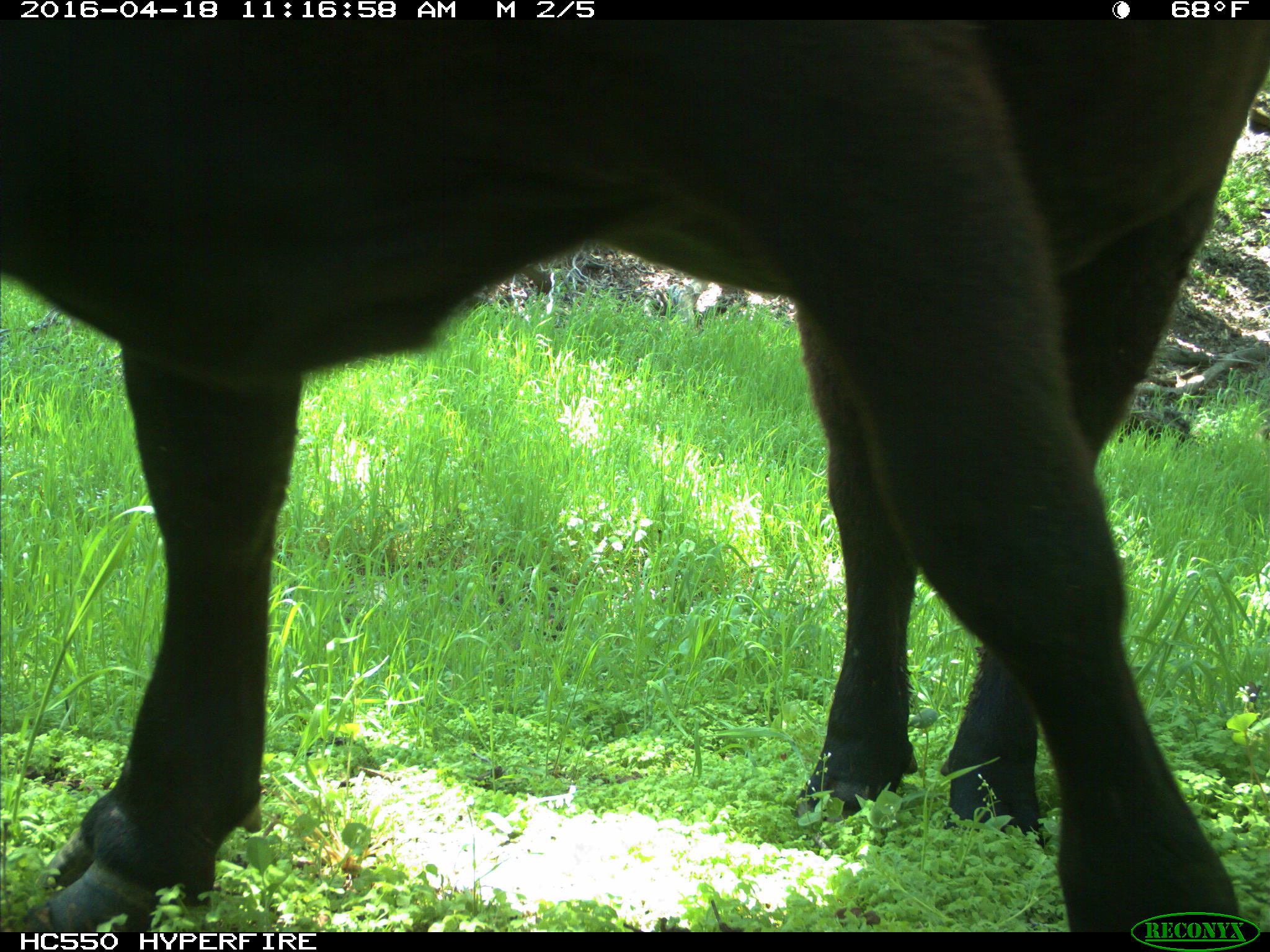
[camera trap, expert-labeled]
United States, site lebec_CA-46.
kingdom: Animalia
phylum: Chordata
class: Mammalia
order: Artiodactyla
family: Bovidae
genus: Bos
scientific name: Bos taurus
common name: domestic cow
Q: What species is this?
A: Bos taurus (domestic cow).